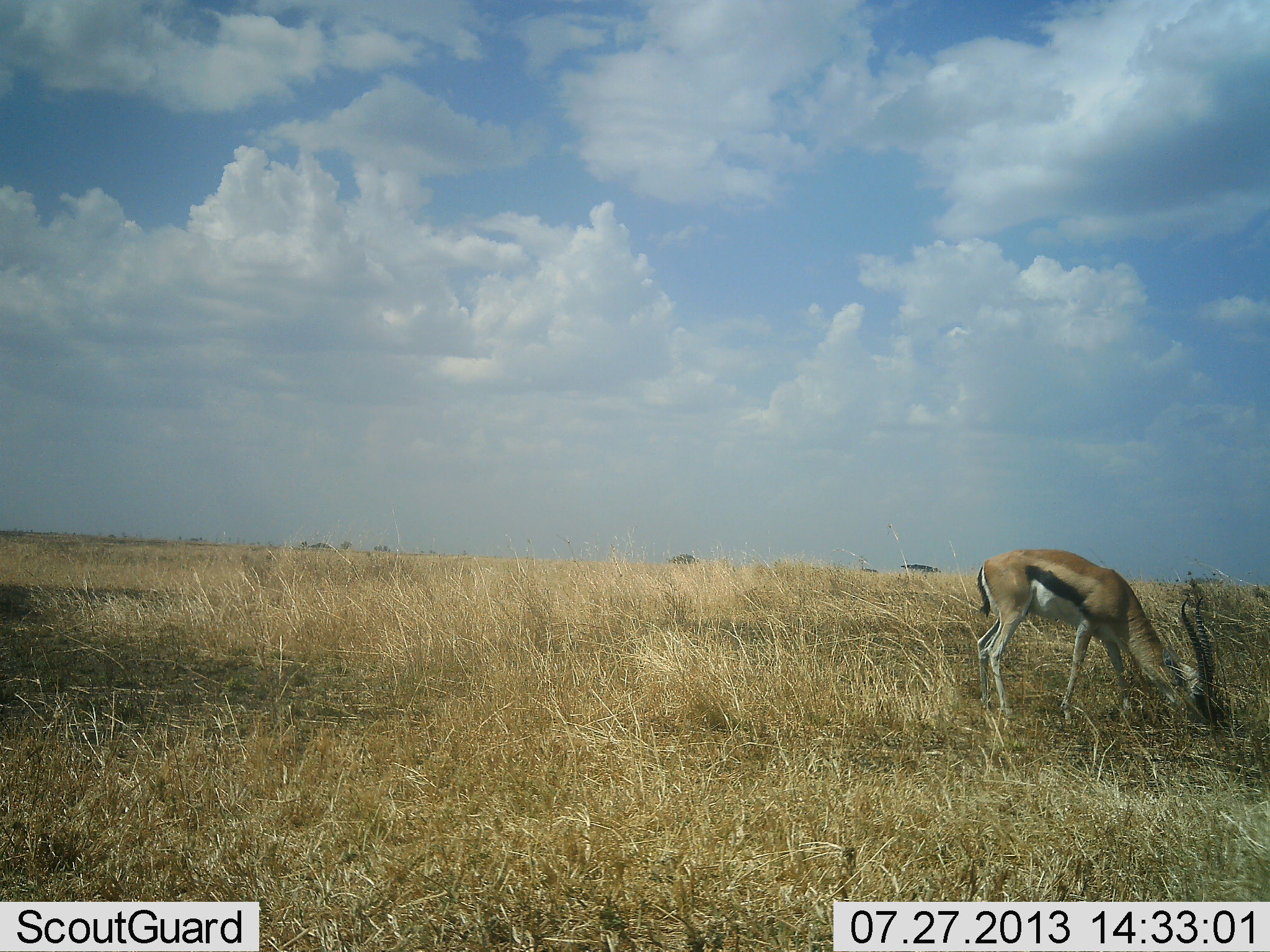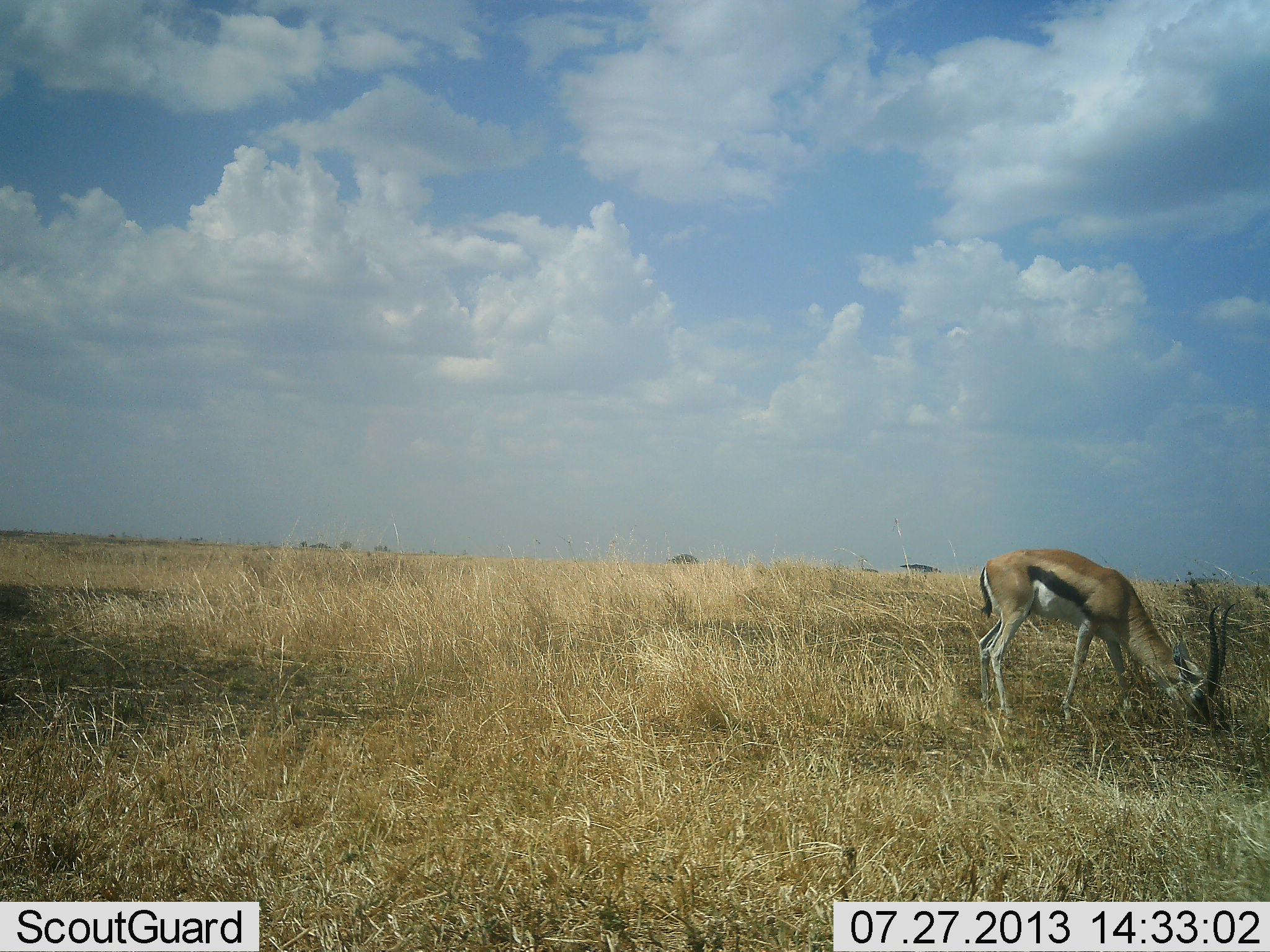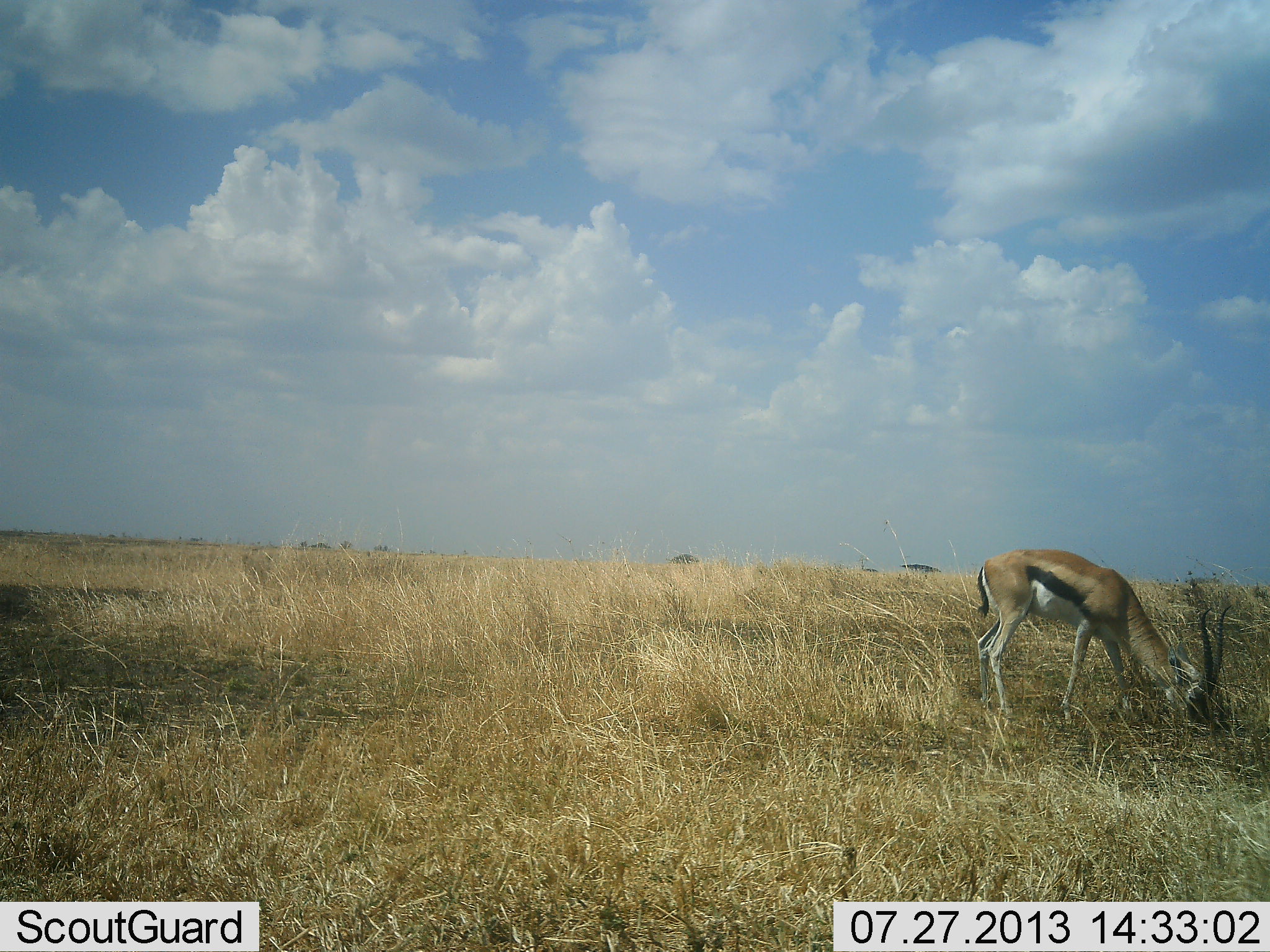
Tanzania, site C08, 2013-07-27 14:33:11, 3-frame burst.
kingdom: Animalia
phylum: Chordata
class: Mammalia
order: Artiodactyla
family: Bovidae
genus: Eudorcas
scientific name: Eudorcas thomsonii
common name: thomson's gazelle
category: gazellethomsons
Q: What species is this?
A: Gazellethomsons (thomson's gazelle) (Eudorcas thomsonii).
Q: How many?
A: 1.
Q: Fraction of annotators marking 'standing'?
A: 20%.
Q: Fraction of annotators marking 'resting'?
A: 0%.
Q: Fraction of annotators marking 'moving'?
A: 0%.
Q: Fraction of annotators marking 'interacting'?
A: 0%.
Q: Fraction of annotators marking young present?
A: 10%.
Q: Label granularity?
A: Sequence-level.